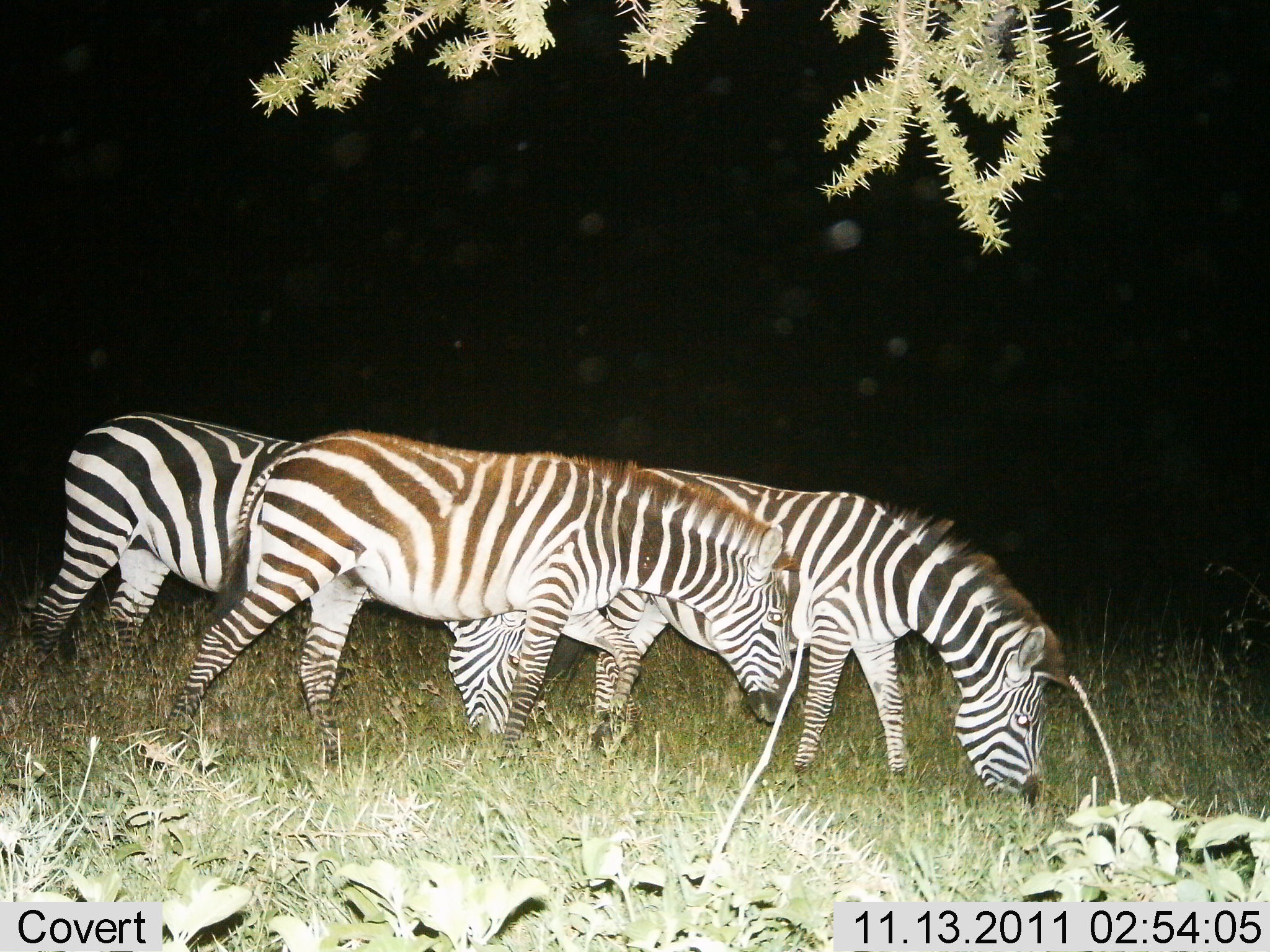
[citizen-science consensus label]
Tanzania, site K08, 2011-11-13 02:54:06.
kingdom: Animalia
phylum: Chordata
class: Mammalia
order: Perissodactyla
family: Equidae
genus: Equus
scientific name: Equus quagga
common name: plains zebra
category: zebra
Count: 3.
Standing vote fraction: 8%.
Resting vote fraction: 0%.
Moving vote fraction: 25%.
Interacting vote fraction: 0%.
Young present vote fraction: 0%.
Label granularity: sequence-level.